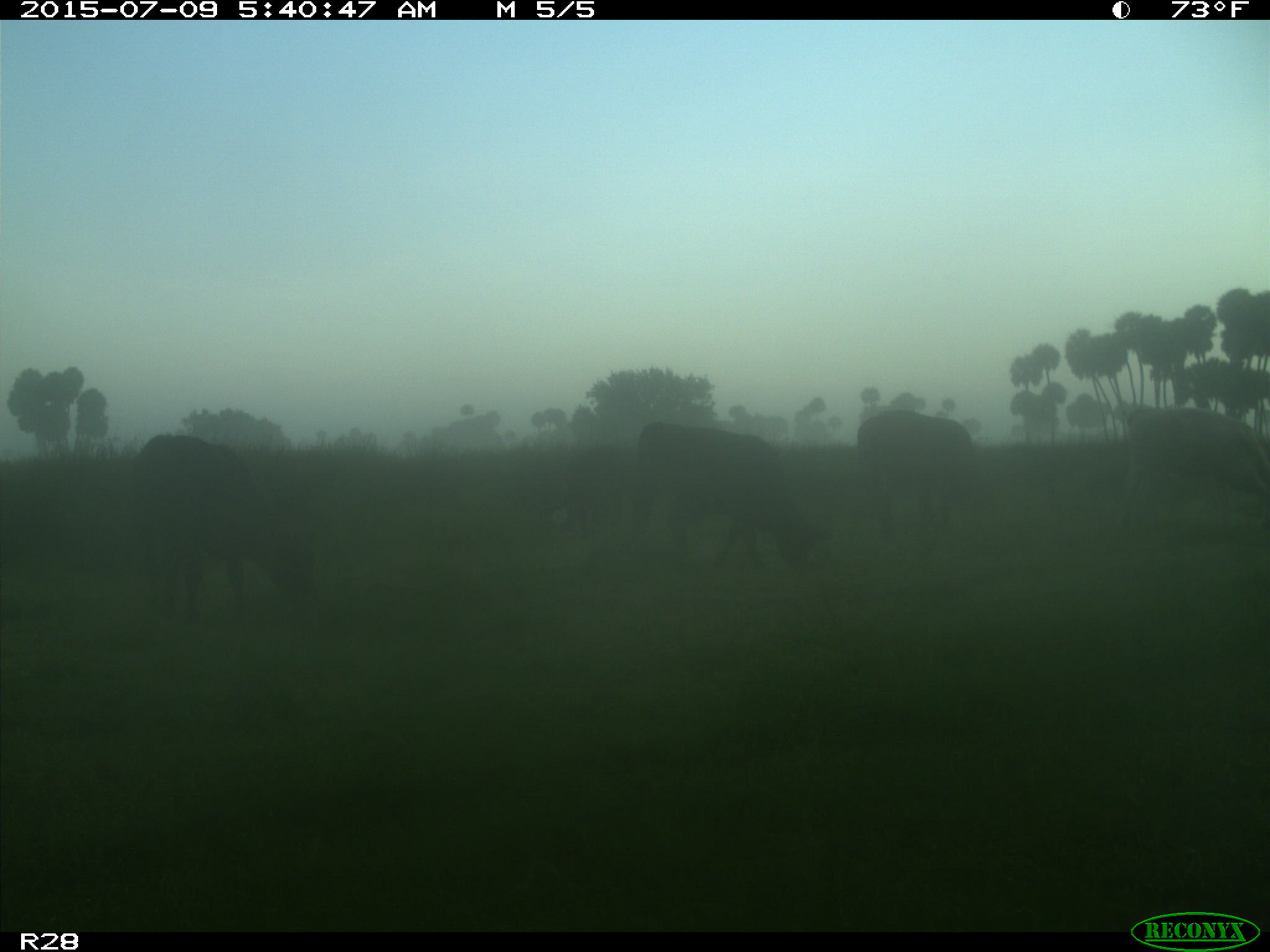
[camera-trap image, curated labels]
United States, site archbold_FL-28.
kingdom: Animalia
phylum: Chordata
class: Mammalia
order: Artiodactyla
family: Bovidae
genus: Bos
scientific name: Bos taurus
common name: domestic cow